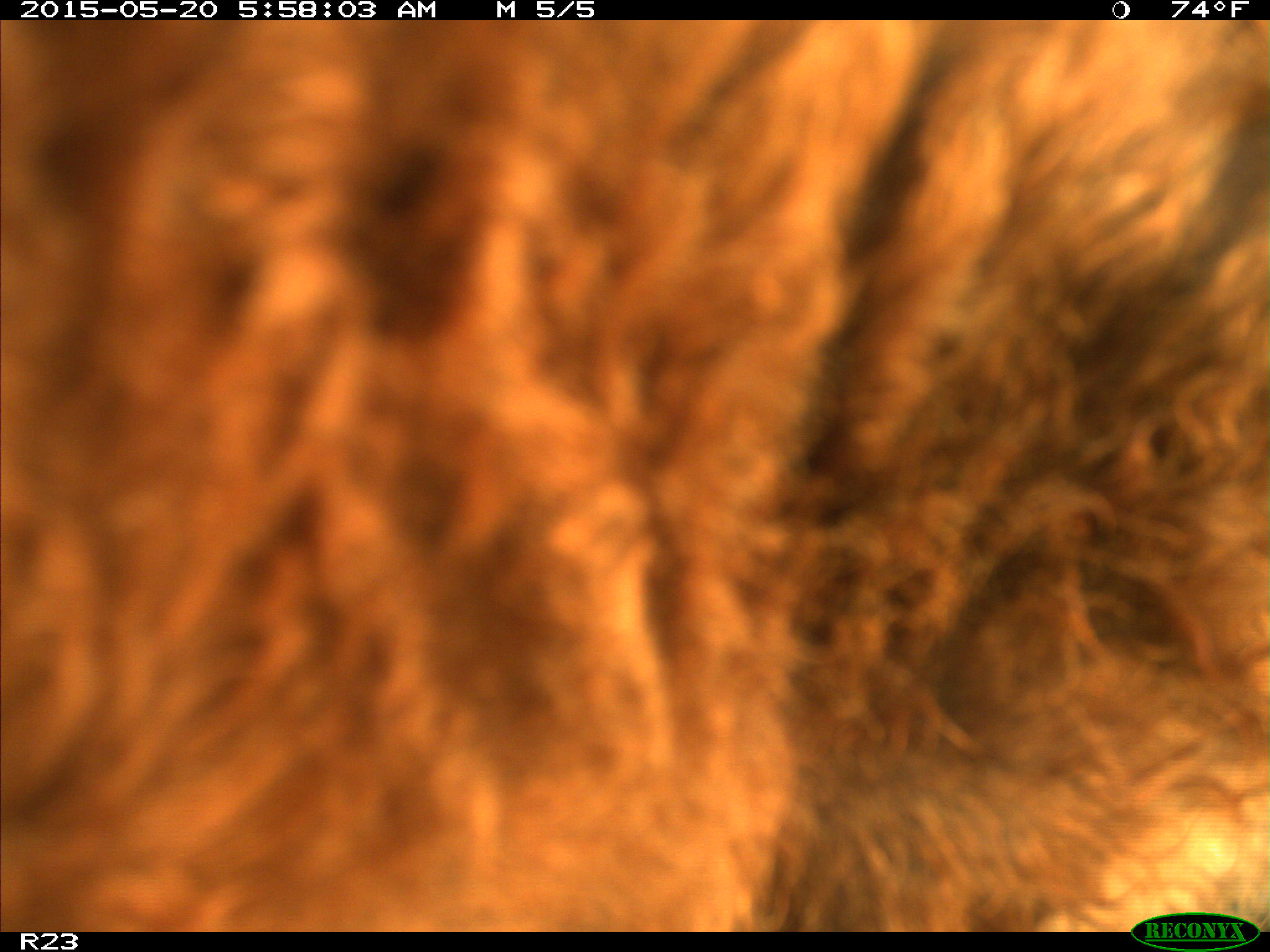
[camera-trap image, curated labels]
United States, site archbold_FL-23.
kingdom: Animalia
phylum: Chordata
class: Mammalia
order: Artiodactyla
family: Bovidae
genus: Bos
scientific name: Bos taurus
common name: domestic cow